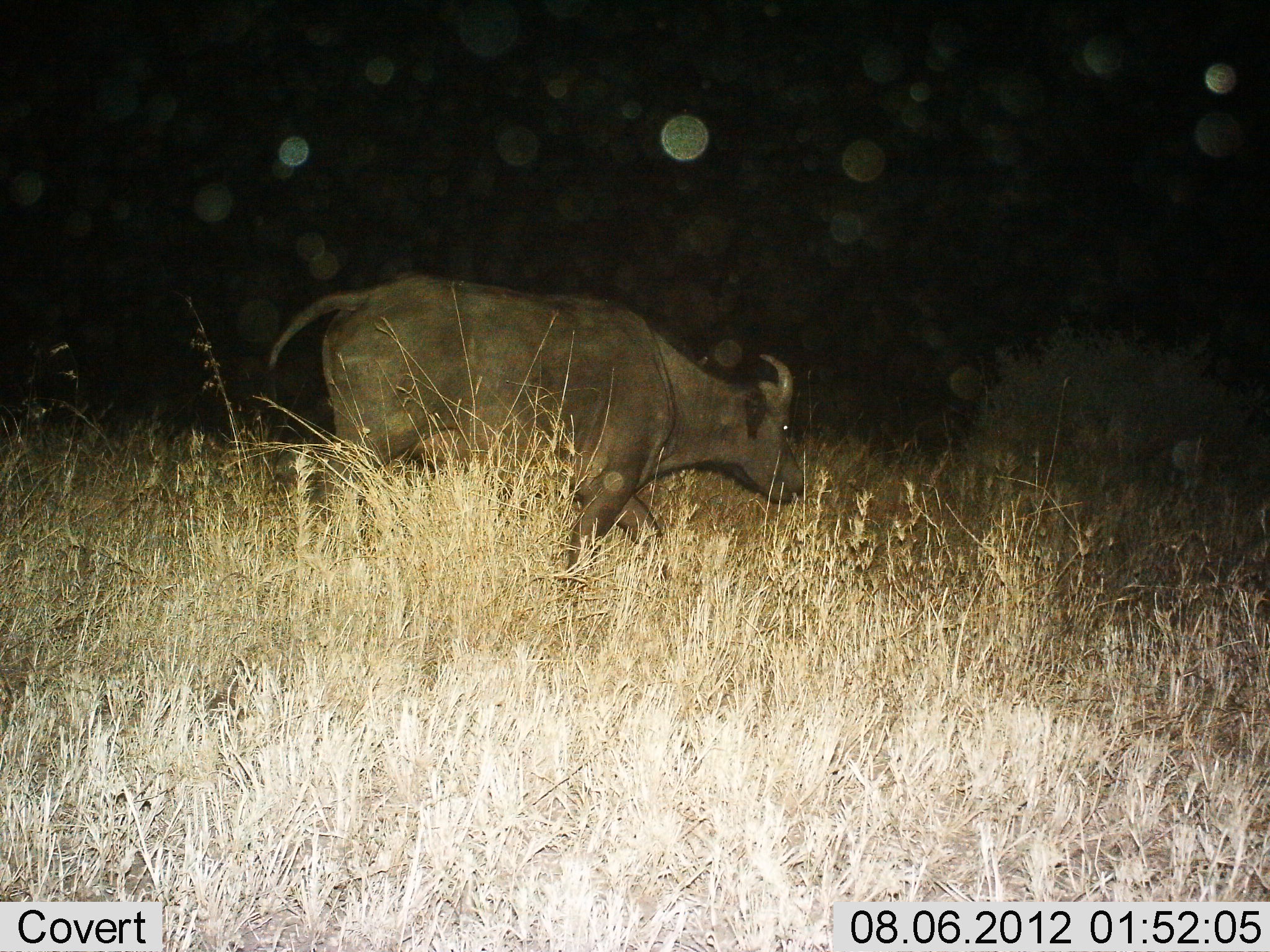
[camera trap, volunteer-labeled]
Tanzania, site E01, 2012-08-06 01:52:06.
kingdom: Animalia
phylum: Chordata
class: Mammalia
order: Artiodactyla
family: Bovidae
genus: Syncerus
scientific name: Syncerus caffer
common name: cape buffalo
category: buffalo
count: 1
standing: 0%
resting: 0%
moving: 100%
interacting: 0%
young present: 10%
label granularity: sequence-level